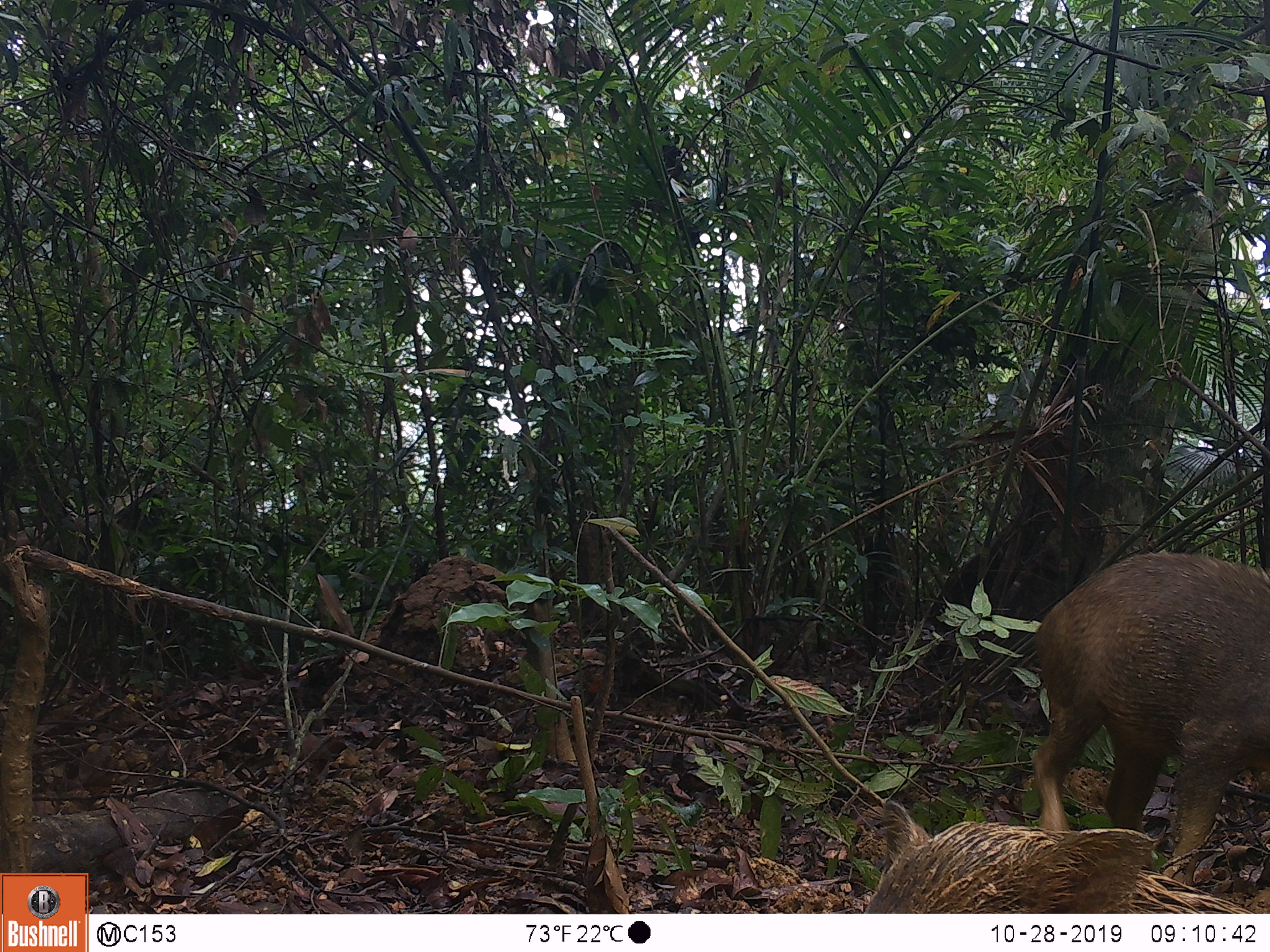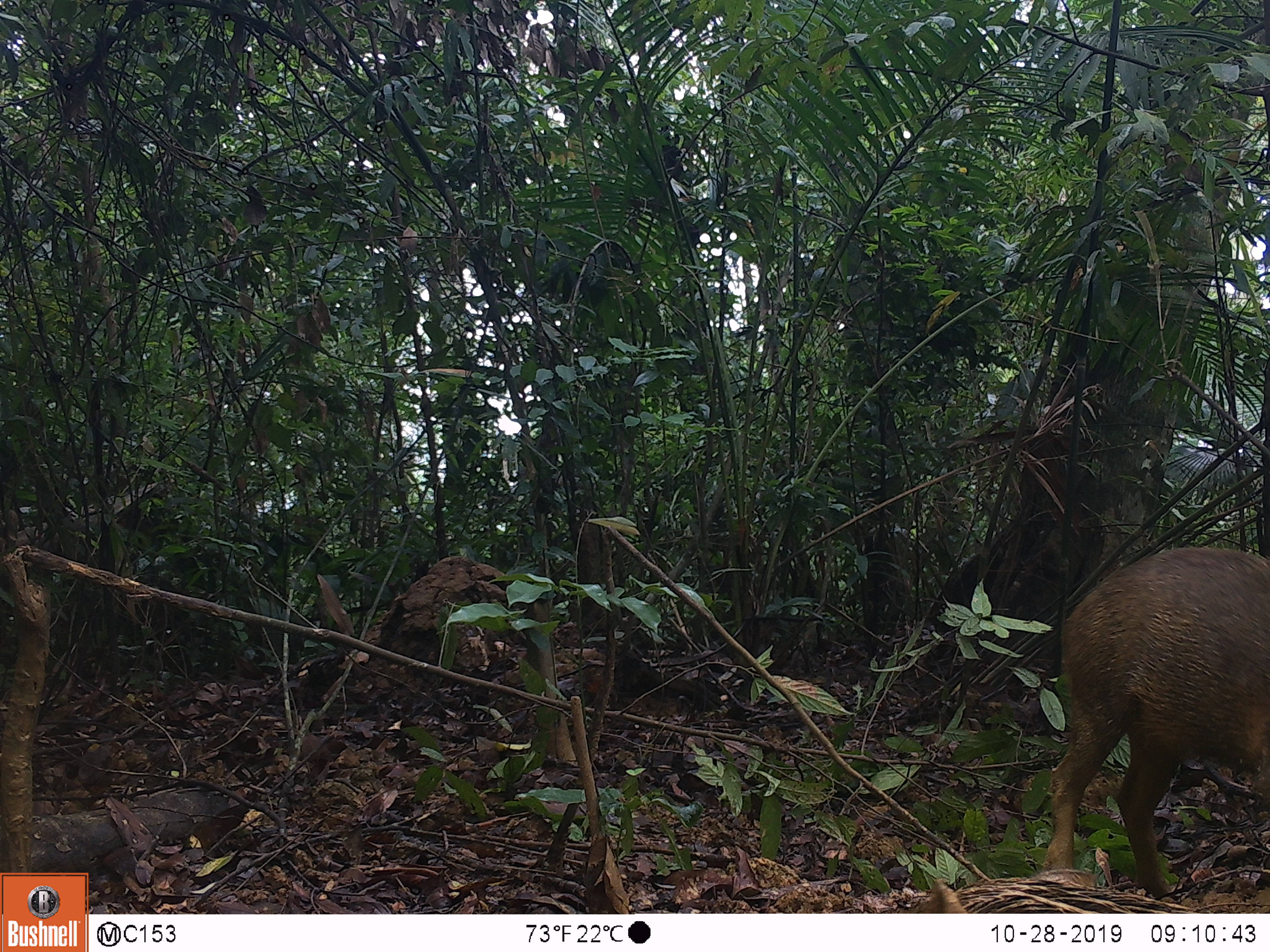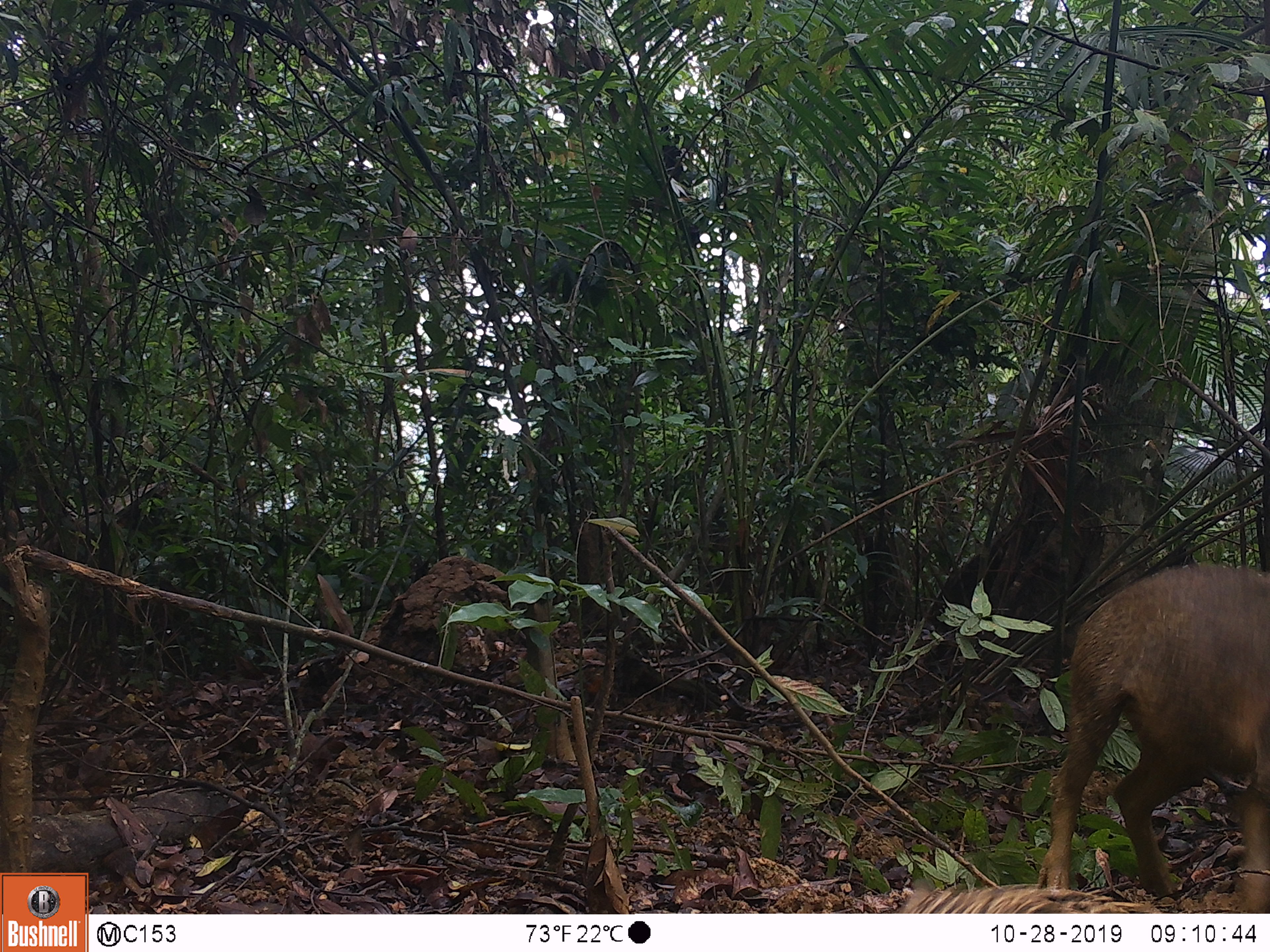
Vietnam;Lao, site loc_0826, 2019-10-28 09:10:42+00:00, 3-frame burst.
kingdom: Animalia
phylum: Chordata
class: Mammalia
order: Artiodactyla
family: Suidae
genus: Sus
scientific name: Sus scrofa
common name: eurasian wild pig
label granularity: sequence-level